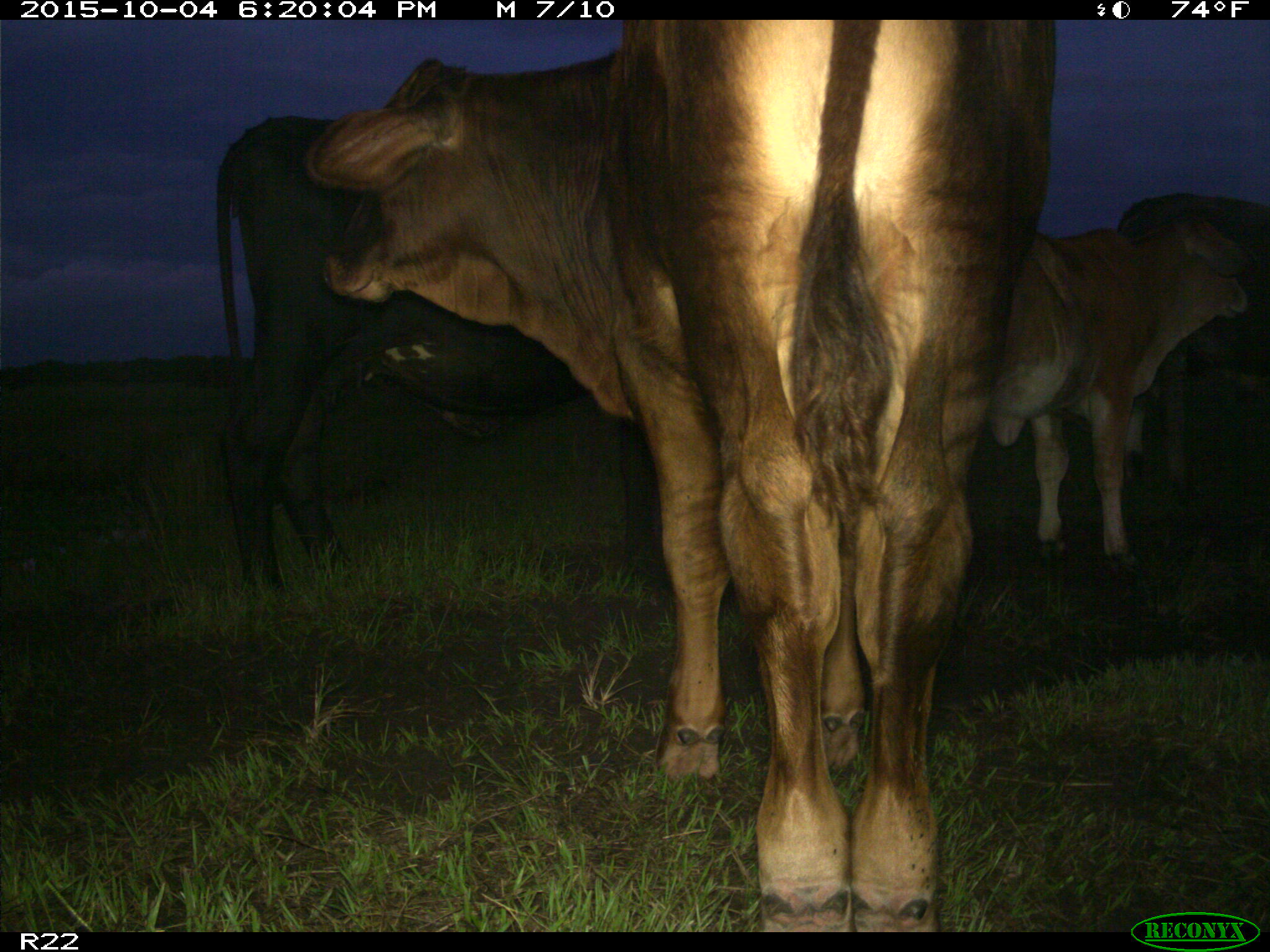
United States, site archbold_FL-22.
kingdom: Animalia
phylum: Chordata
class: Mammalia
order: Artiodactyla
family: Bovidae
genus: Bos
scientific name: Bos taurus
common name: domestic cow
Bos taurus (domestic cow).